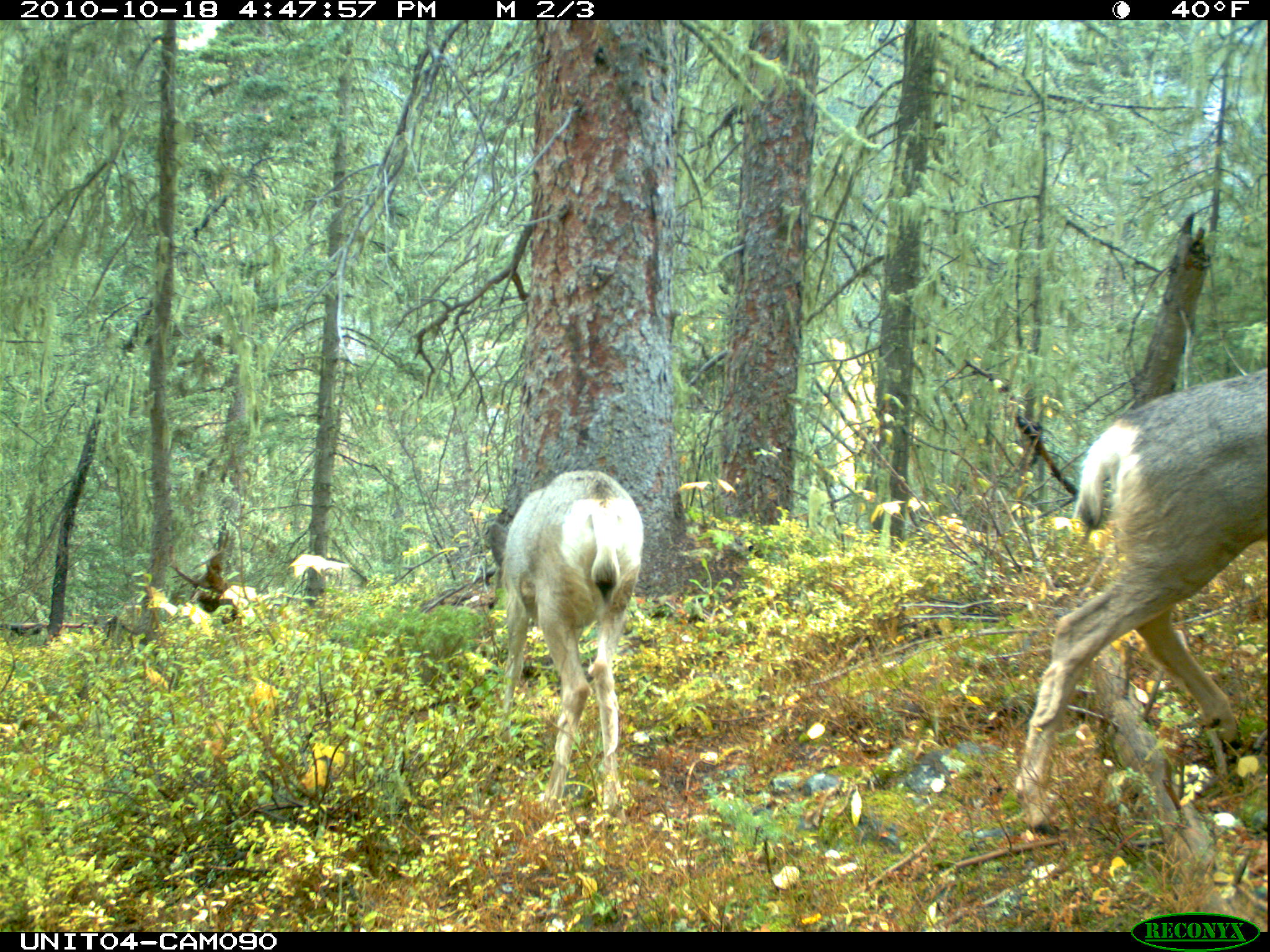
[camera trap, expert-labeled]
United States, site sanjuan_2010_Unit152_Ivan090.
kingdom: Animalia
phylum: Chordata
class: Mammalia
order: Artiodactyla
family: Cervidae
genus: Odocoileus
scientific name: Odocoileus hemionus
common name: mule deer